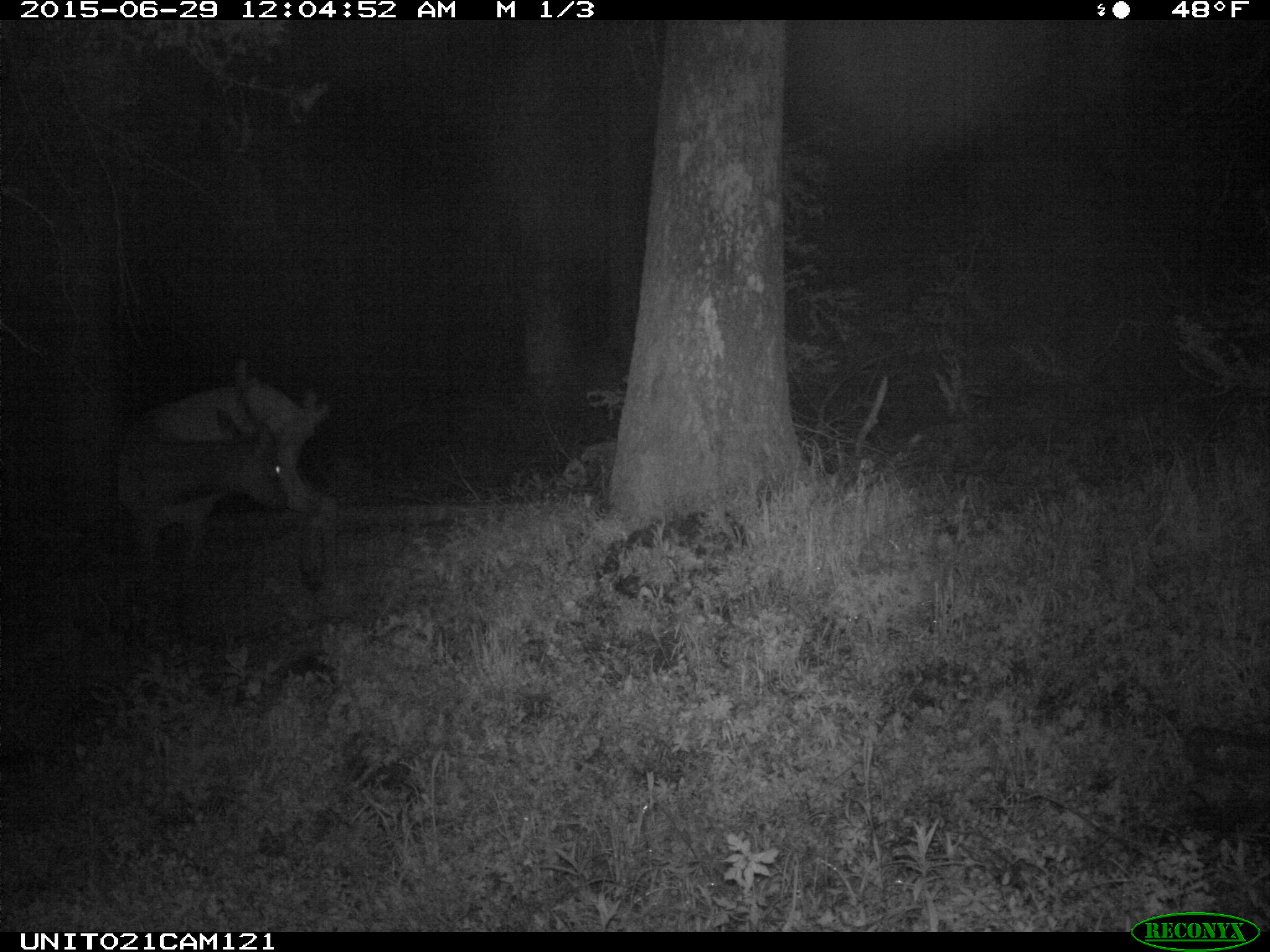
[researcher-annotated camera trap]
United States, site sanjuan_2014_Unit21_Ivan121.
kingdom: Animalia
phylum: Chordata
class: Mammalia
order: Artiodactyla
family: Cervidae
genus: Cervus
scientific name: Cervus elaphus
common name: red deer